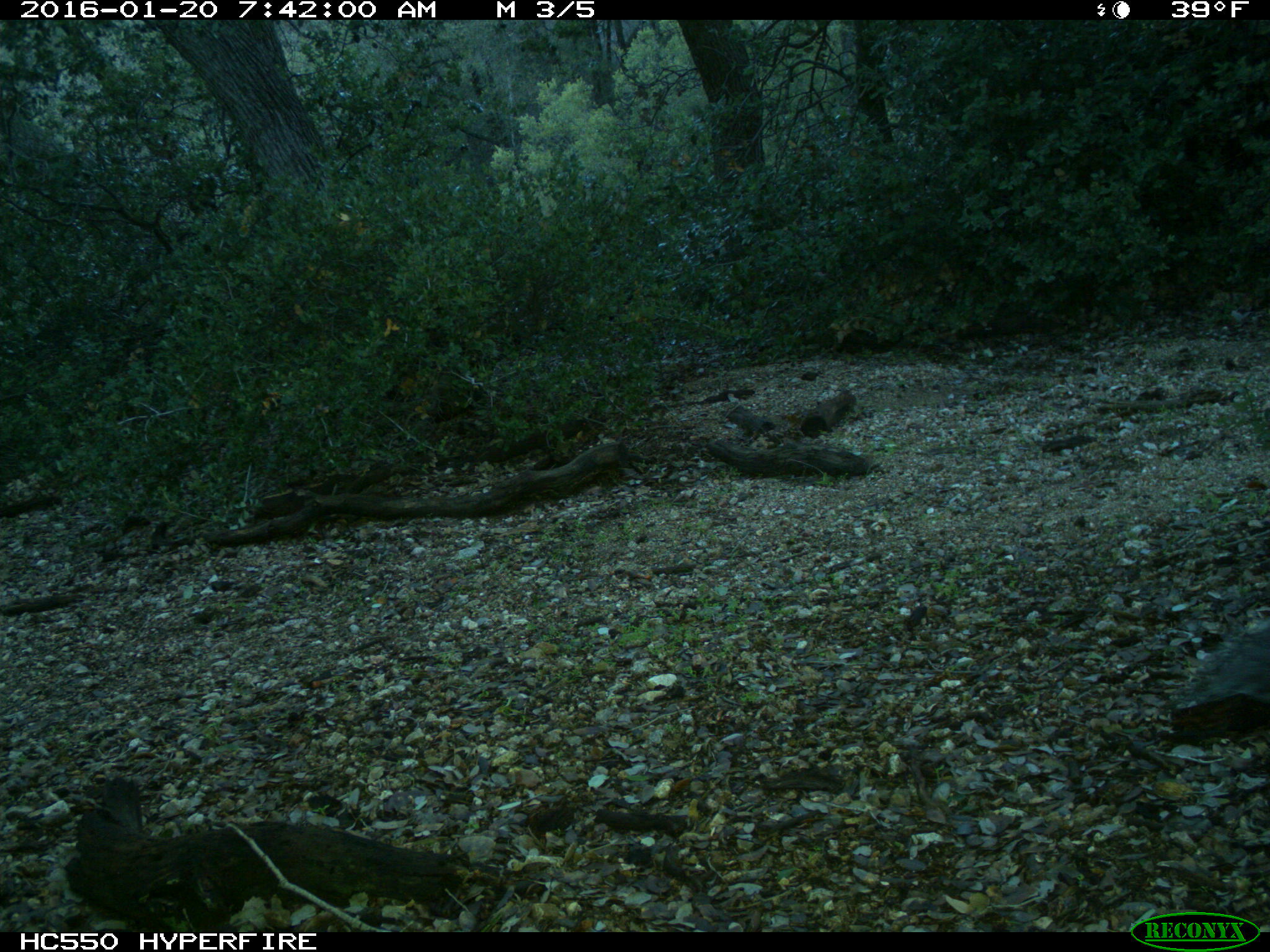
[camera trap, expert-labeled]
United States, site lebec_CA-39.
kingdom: Animalia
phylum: Chordata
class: Mammalia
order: Rodentia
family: Sciuridae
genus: Sciurus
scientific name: Sciurus carolinensis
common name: eastern gray squirrel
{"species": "Sciurus carolinensis (eastern gray squirrel)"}